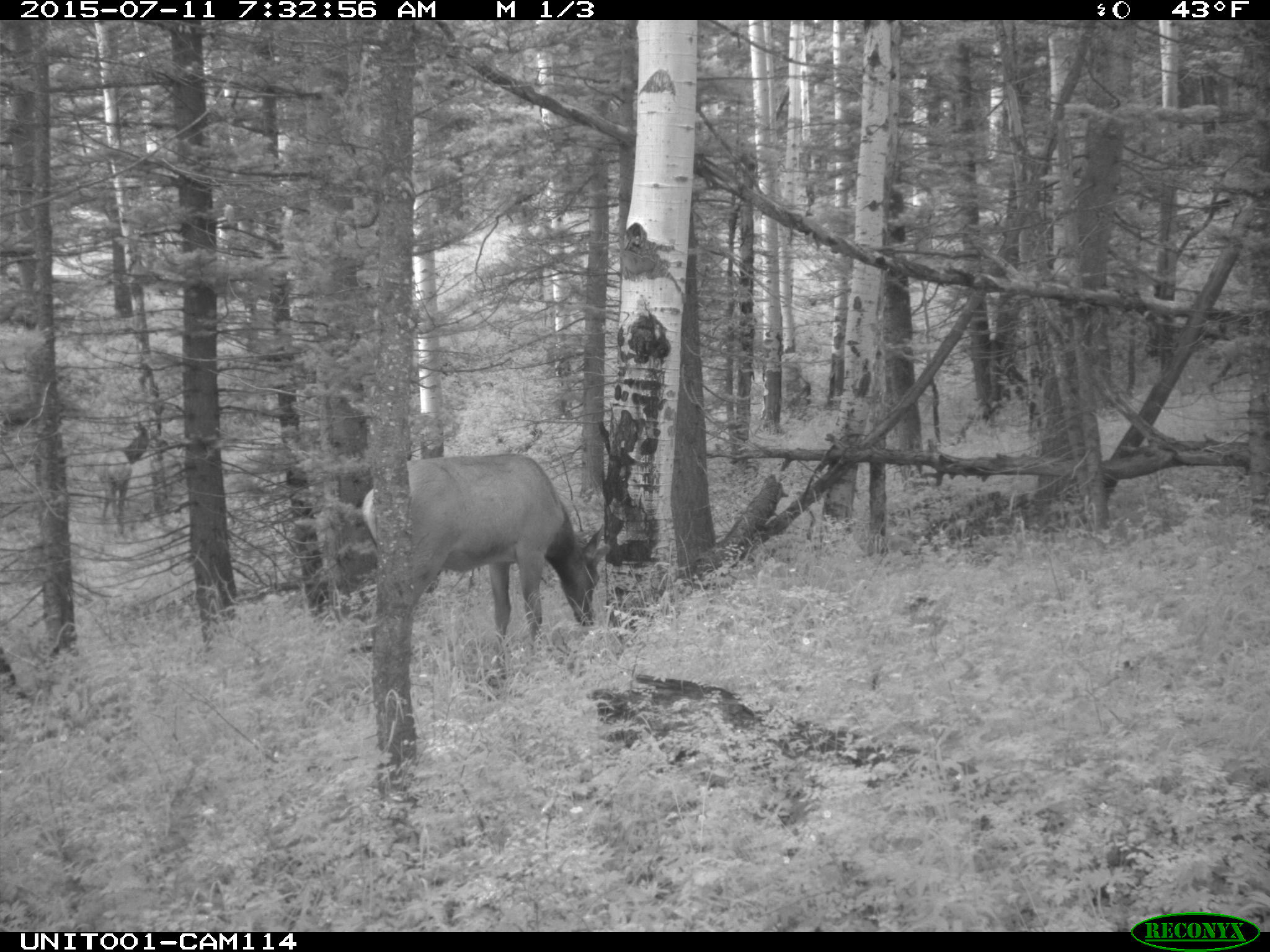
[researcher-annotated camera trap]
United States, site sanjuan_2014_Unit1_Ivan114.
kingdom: Animalia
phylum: Chordata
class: Mammalia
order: Artiodactyla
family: Cervidae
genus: Cervus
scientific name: Cervus elaphus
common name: red deer